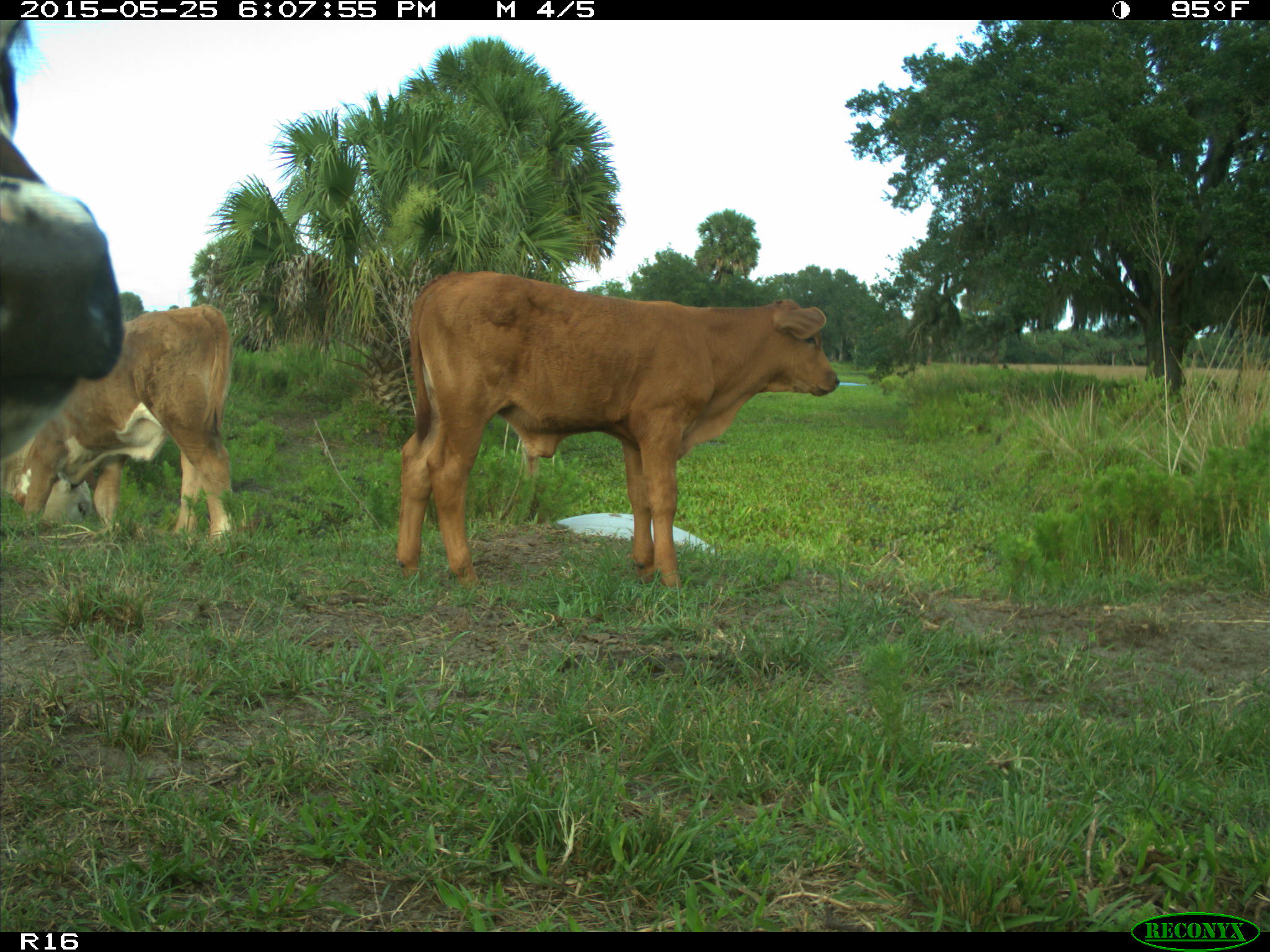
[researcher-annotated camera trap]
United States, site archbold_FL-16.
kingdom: Animalia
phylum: Chordata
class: Mammalia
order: Artiodactyla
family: Bovidae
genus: Bos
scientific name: Bos taurus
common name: domestic cow